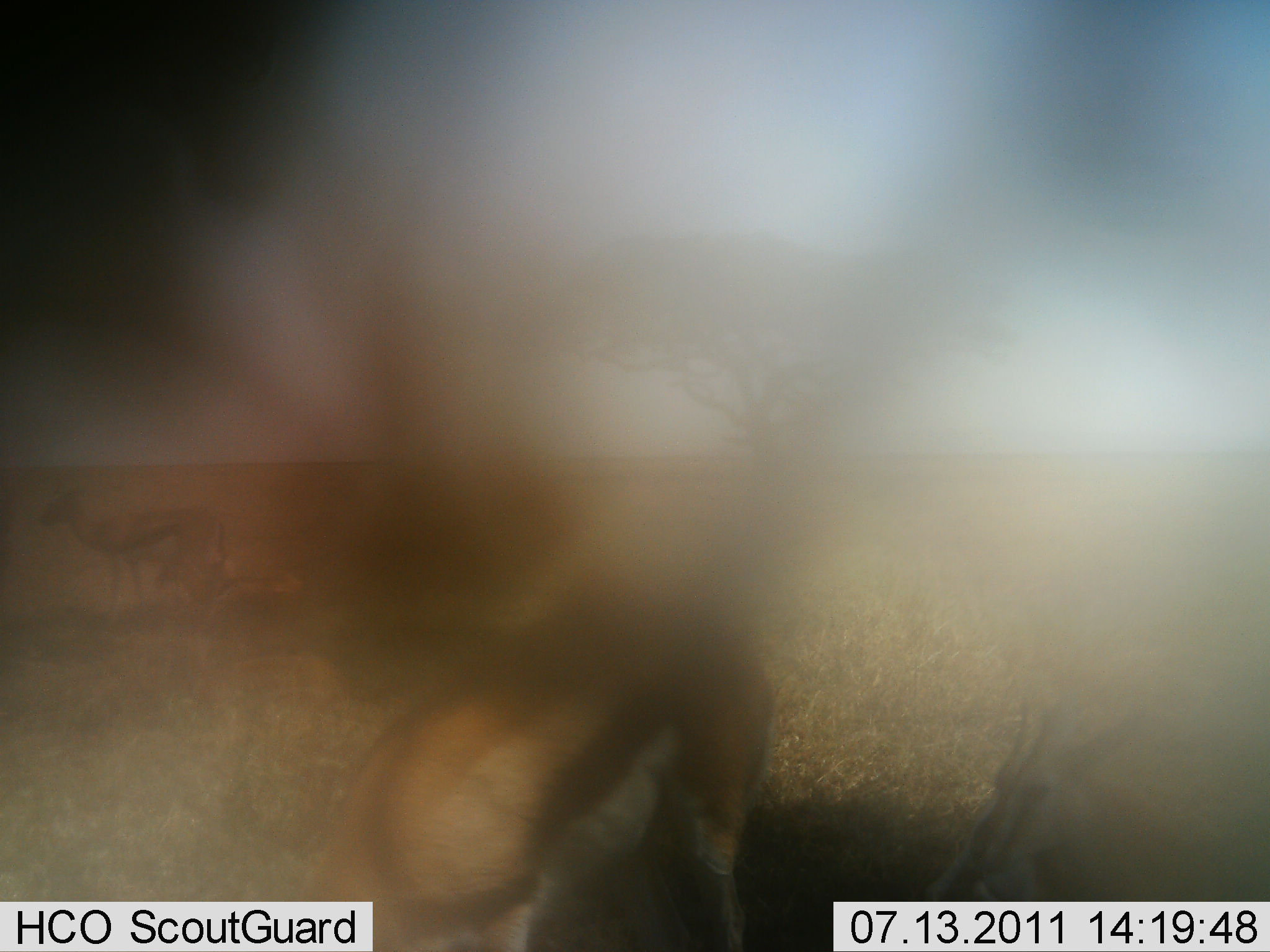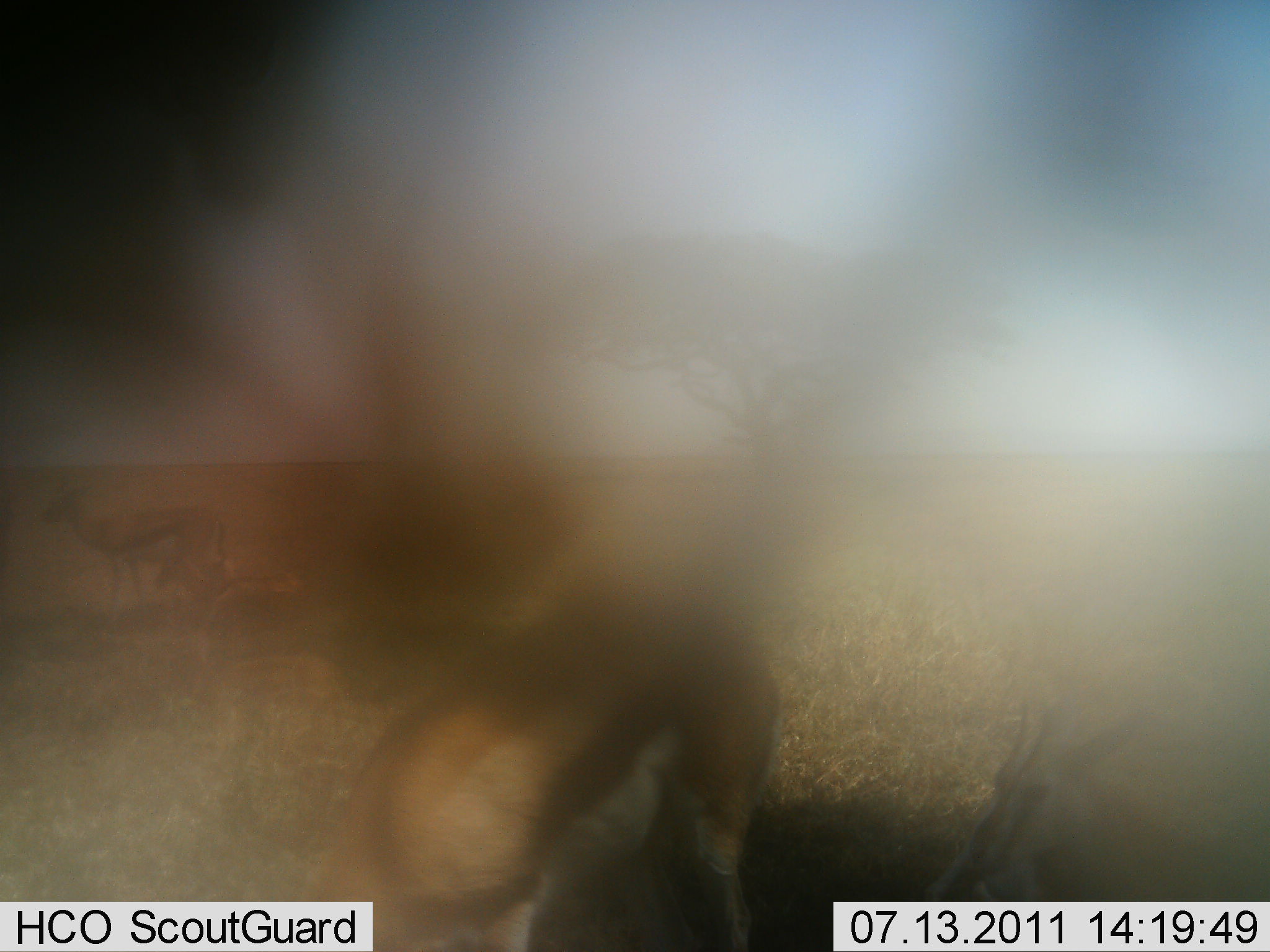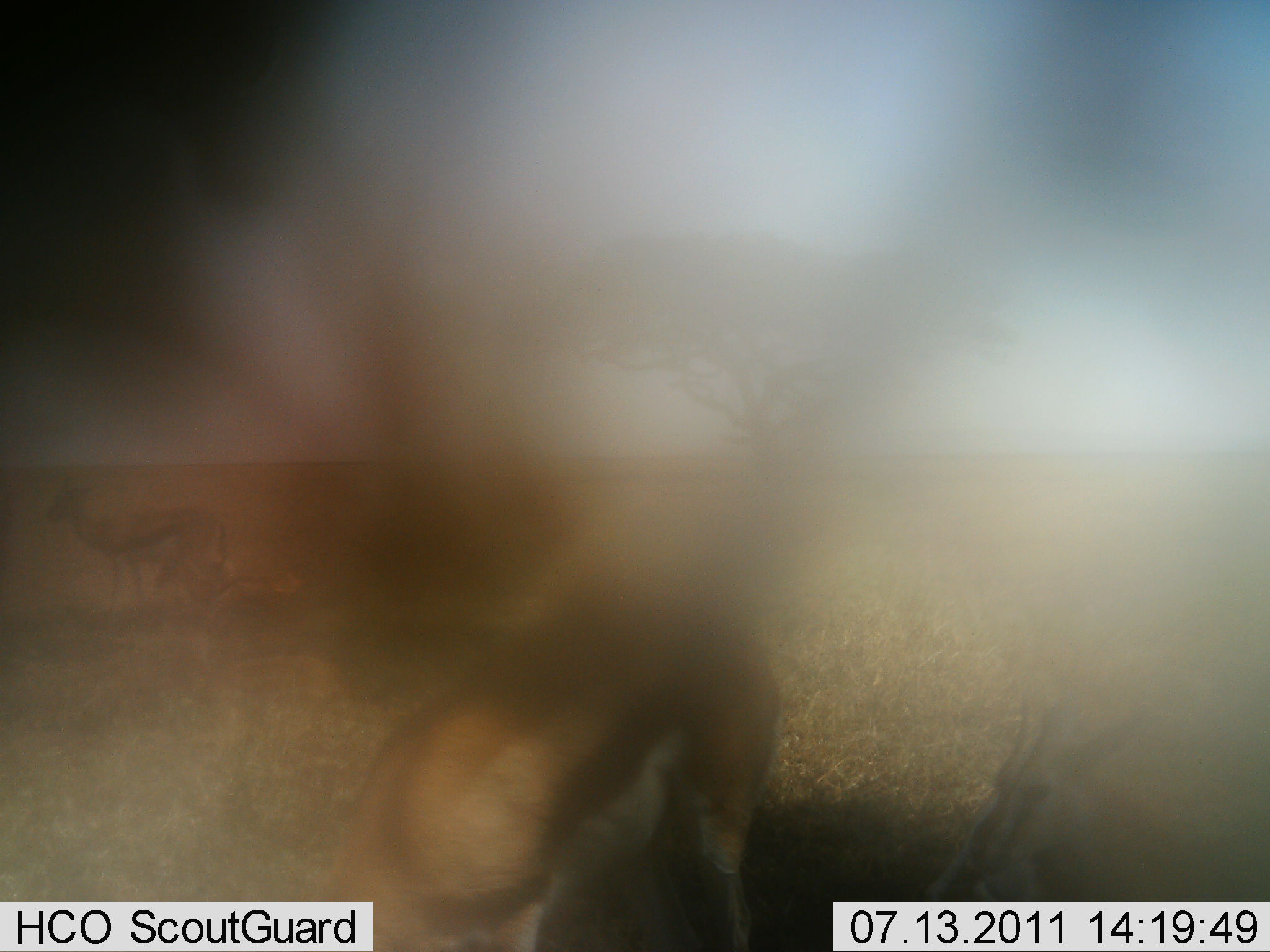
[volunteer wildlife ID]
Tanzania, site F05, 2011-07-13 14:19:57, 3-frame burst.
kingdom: Animalia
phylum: Chordata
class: Mammalia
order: Artiodactyla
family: Bovidae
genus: Eudorcas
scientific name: Eudorcas thomsonii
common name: thomson's gazelle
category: gazellethomsons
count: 3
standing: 80%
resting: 40%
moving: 30%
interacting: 0%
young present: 0%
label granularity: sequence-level